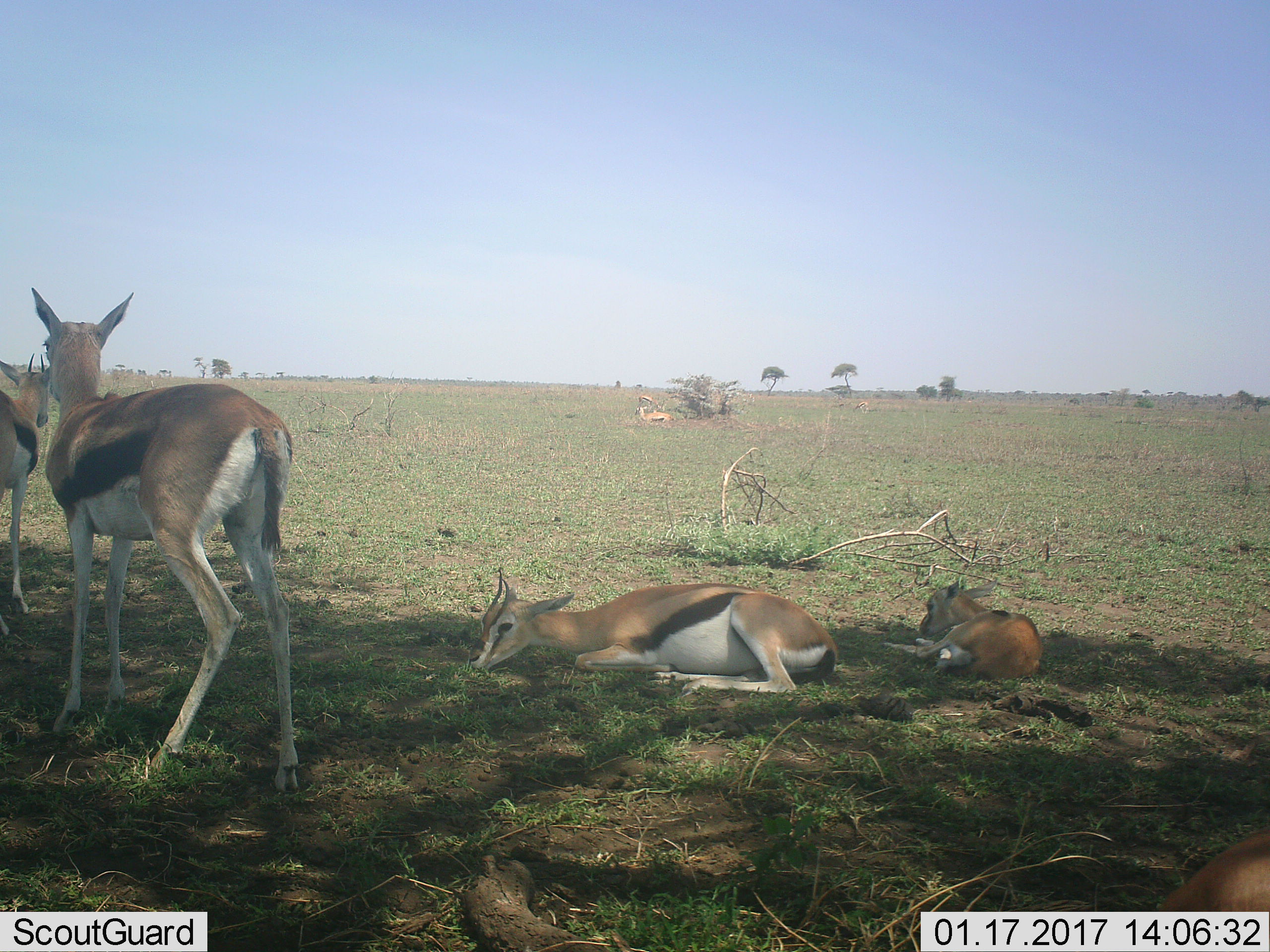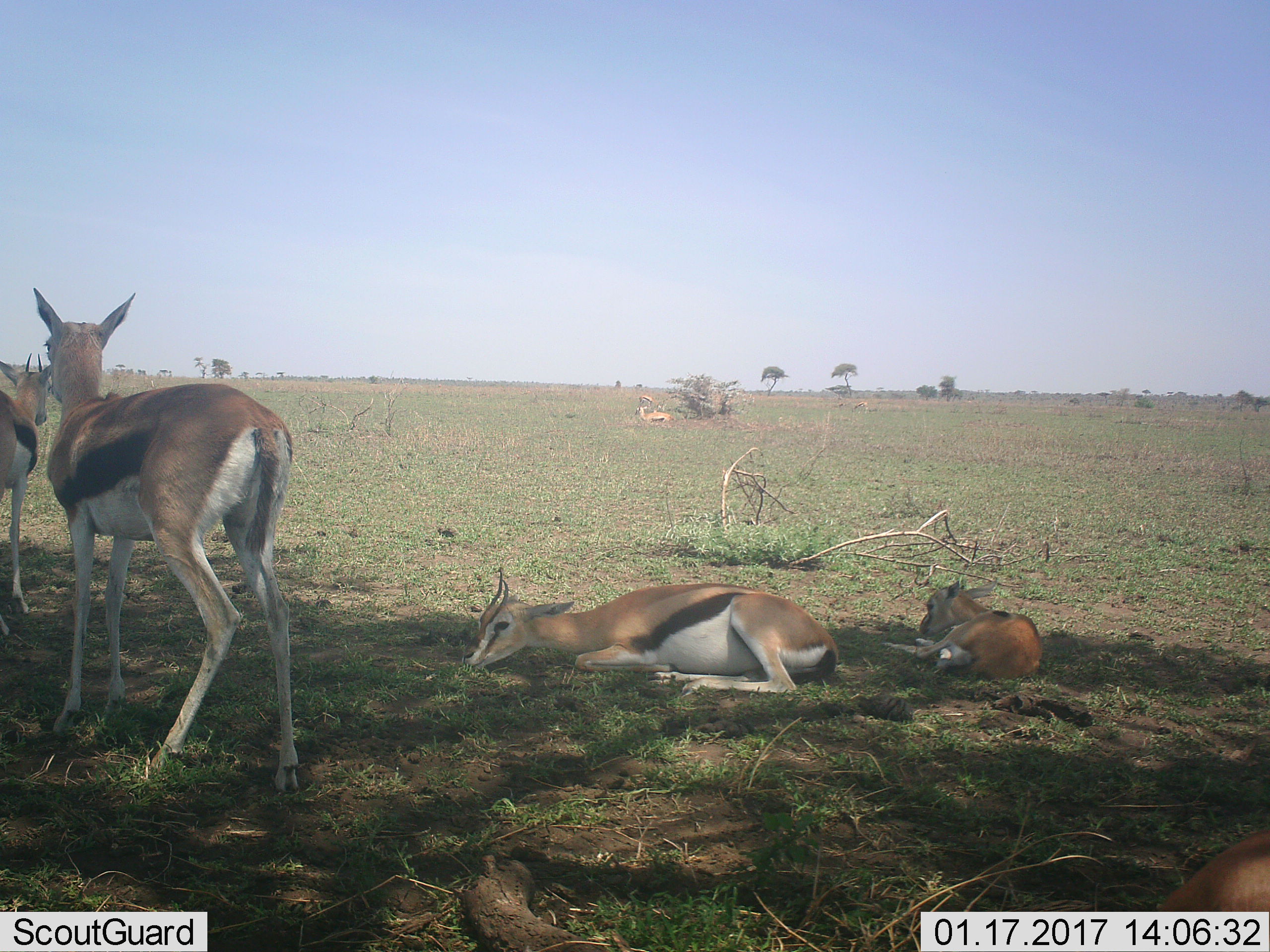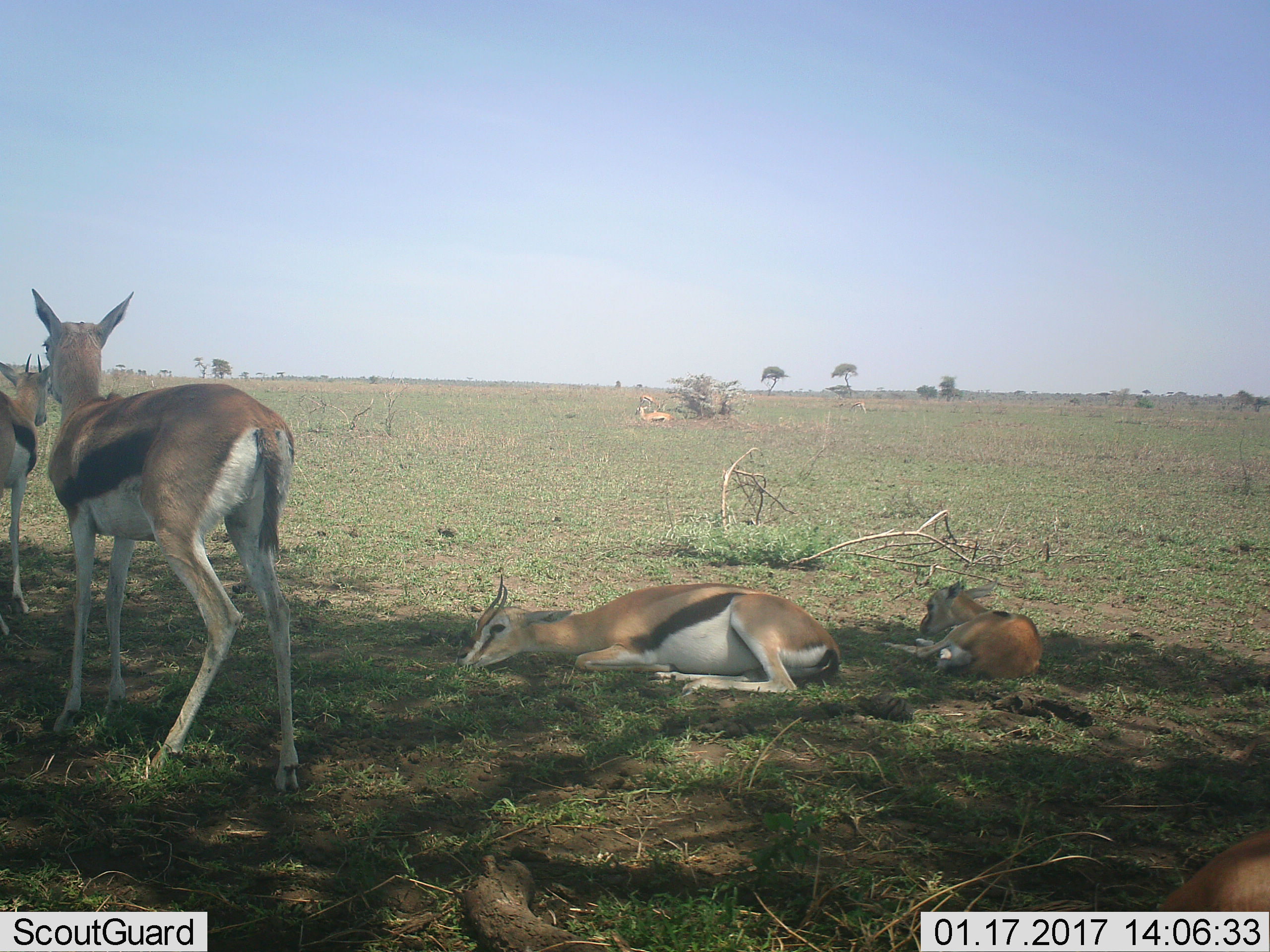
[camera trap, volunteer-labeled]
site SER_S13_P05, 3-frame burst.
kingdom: Animalia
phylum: Chordata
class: Mammalia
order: Artiodactyla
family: Bovidae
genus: Eudorcas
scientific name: Eudorcas thomsonii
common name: thomson's gazelle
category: gazellethomsons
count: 5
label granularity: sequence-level